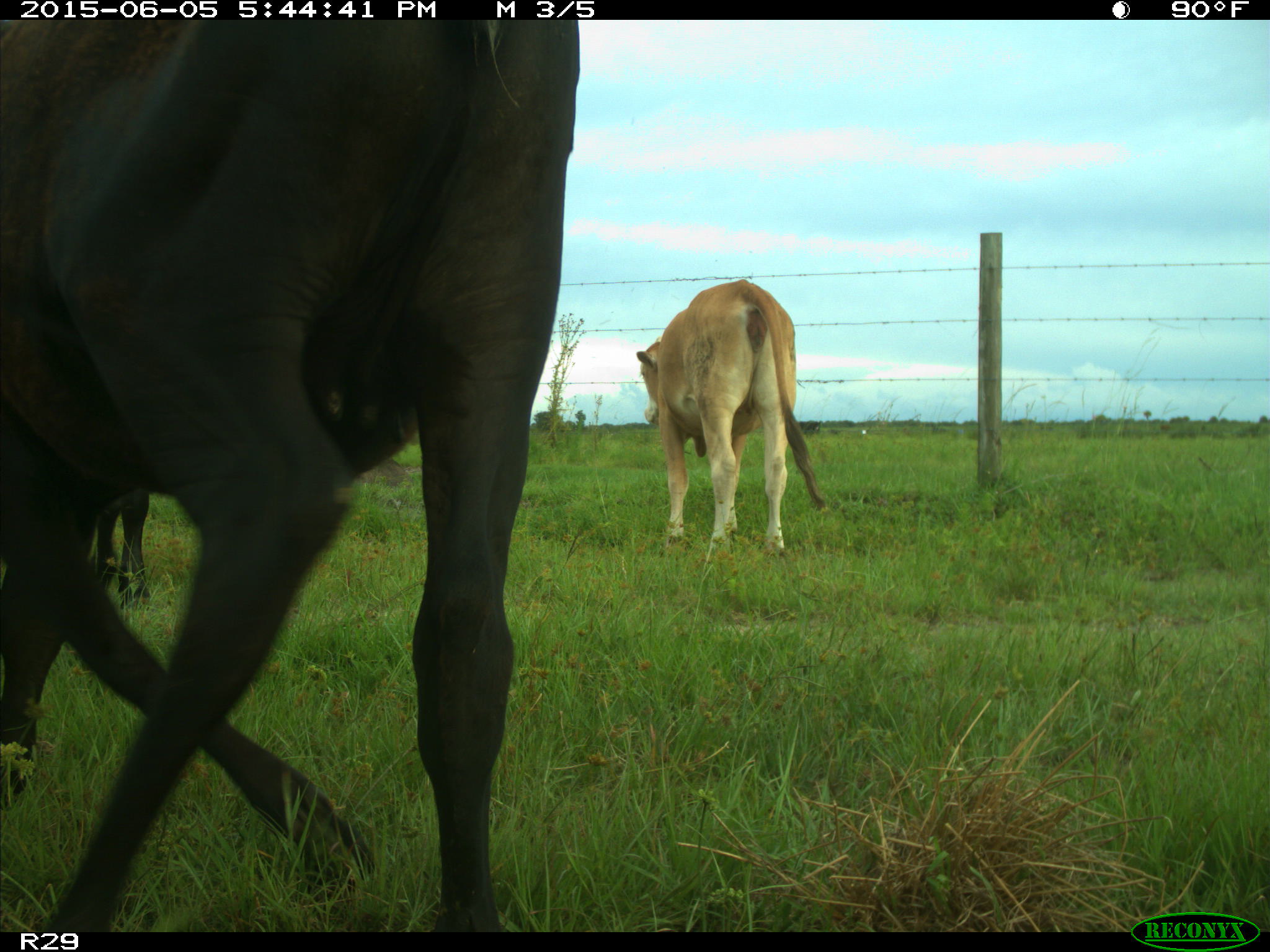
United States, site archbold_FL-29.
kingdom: Animalia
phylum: Chordata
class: Mammalia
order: Artiodactyla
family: Bovidae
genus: Bos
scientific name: Bos taurus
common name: domestic cow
Bos taurus (domestic cow).